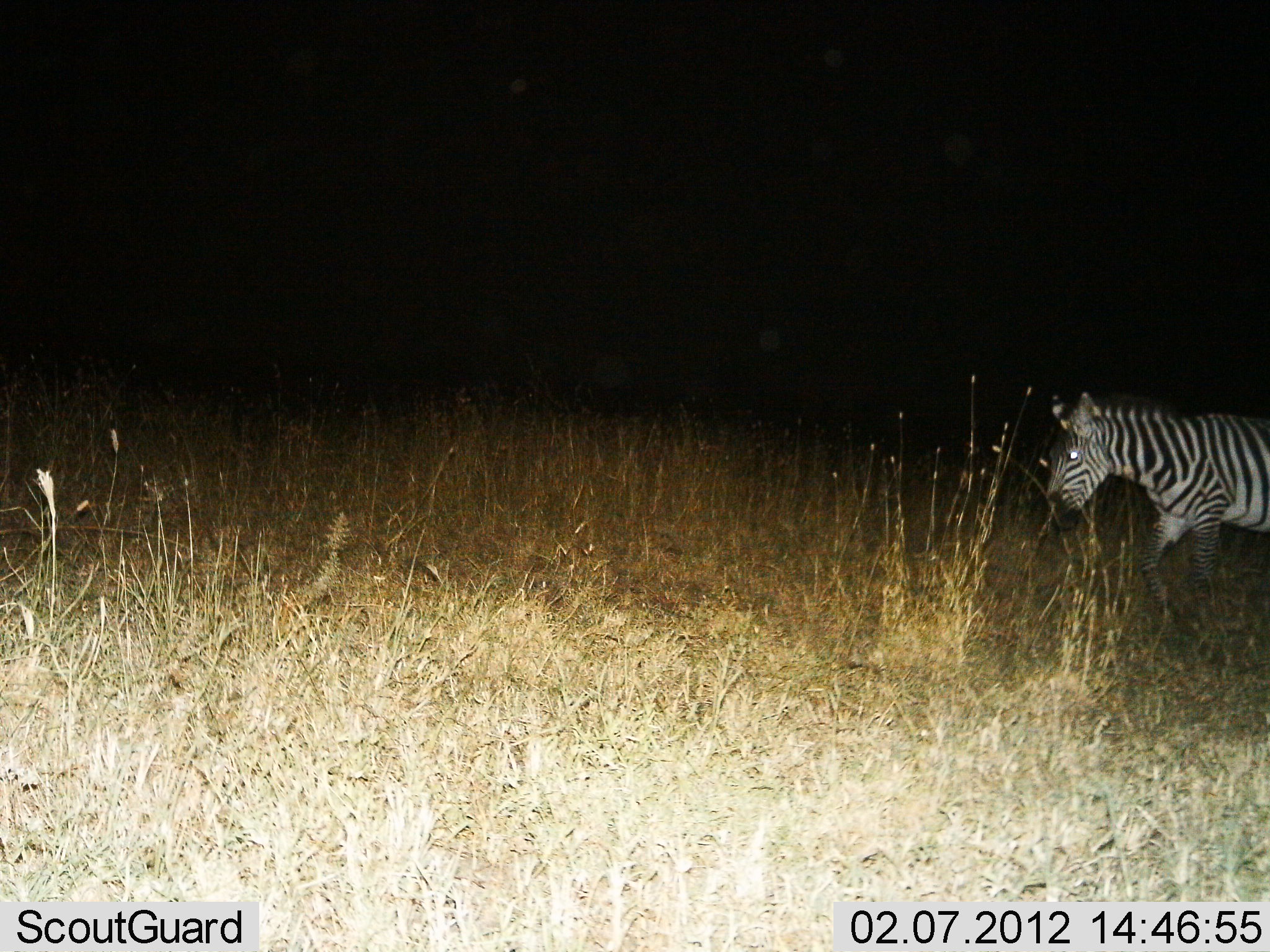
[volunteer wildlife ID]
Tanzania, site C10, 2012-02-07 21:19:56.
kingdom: Animalia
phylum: Chordata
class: Mammalia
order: Perissodactyla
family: Equidae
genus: Equus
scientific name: Equus quagga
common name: plains zebra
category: zebra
Zebra (plains zebra) (Equus quagga), count 1. Behavior (volunteer vote fractions): standing 23%, resting 0%, moving 80%, interacting 0%. Young present (vote fraction): 0%. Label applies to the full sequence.